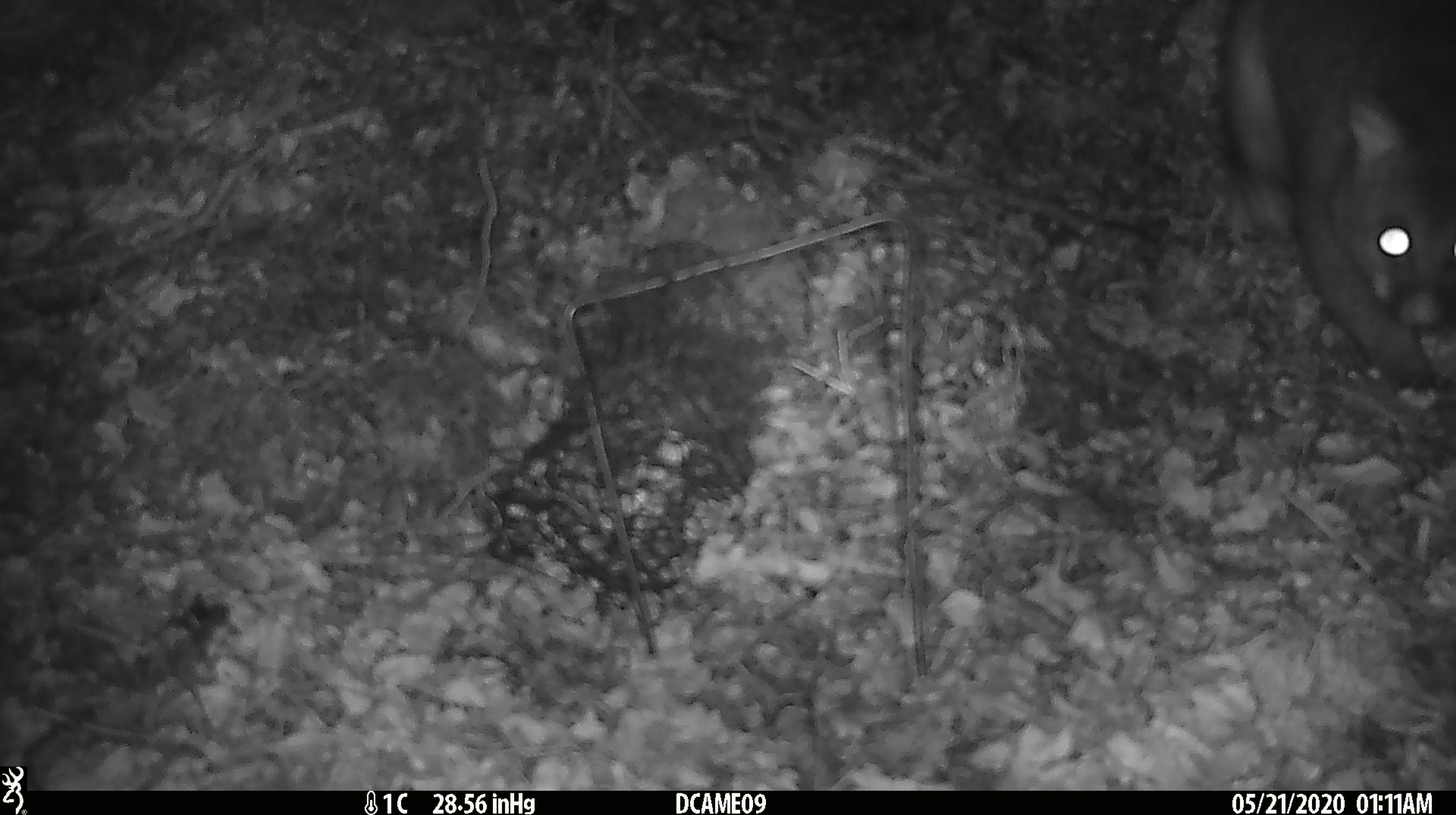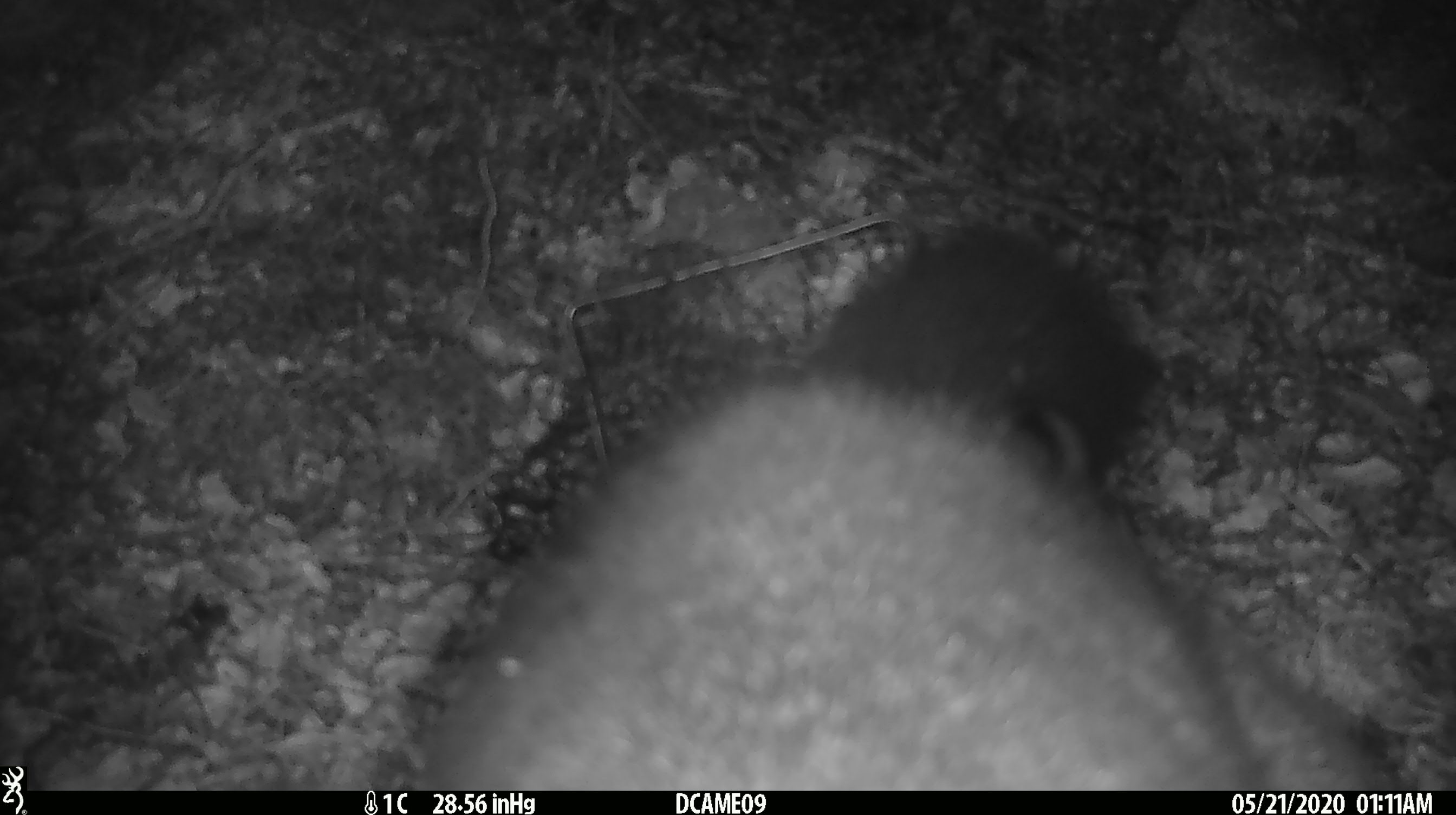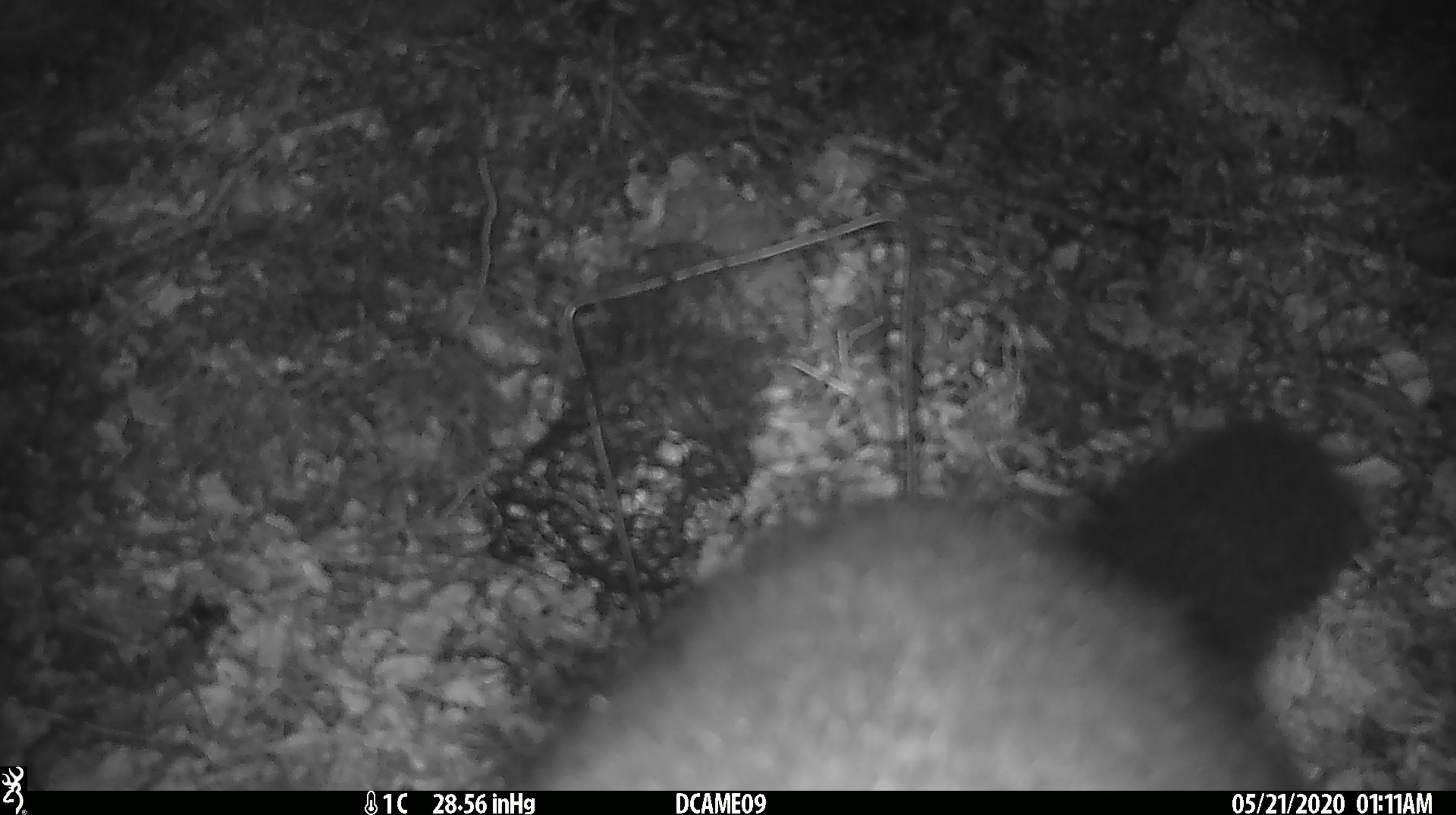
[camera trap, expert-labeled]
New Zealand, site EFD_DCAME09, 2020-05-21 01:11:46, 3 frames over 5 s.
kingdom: Animalia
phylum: Chordata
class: Mammalia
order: Diprotodontia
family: Phalangeridae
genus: Trichosurus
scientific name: Trichosurus vulpecula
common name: common brushtail possum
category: possum